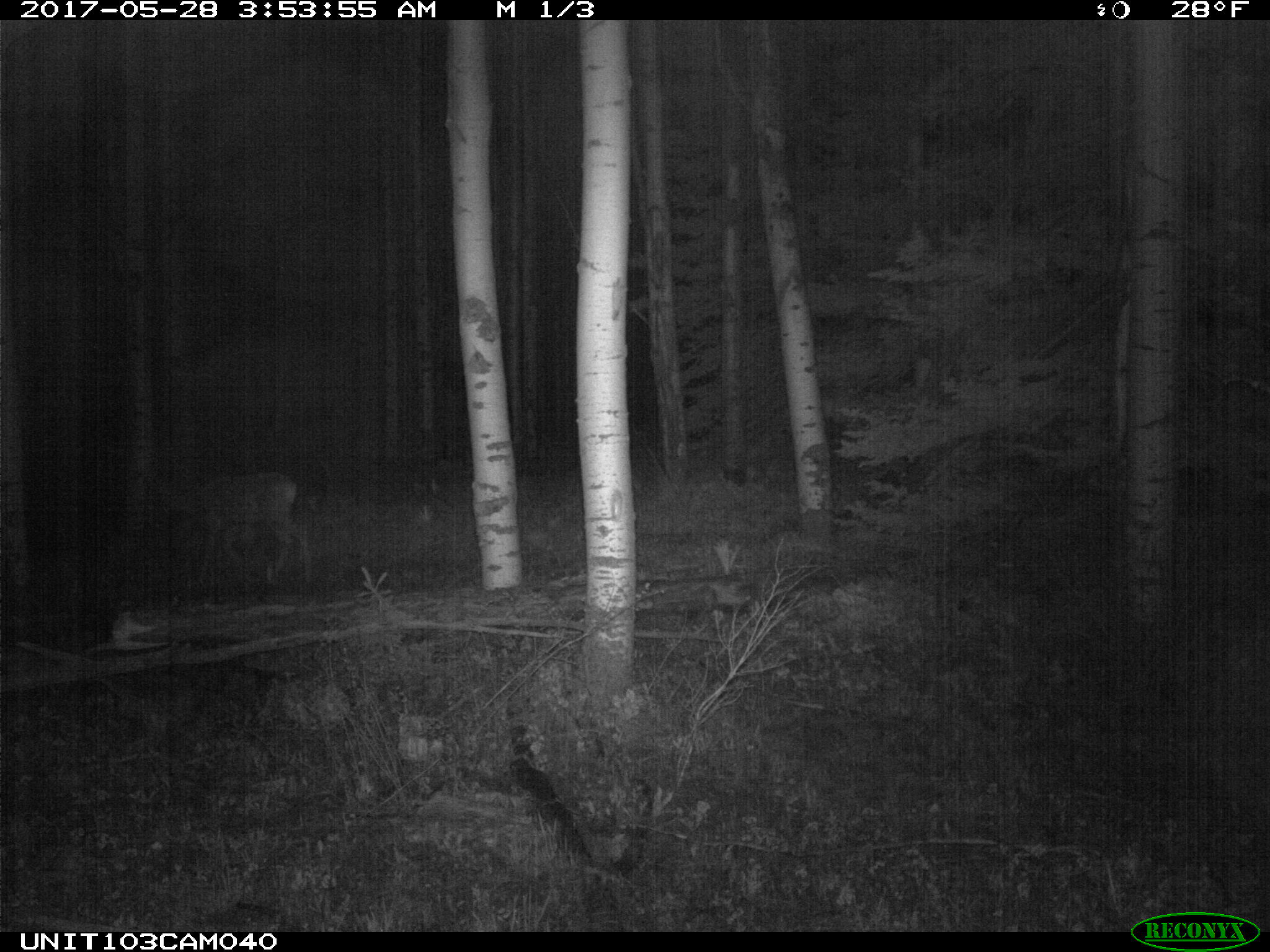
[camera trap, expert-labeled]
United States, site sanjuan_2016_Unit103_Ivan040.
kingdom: Animalia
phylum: Chordata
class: Mammalia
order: Artiodactyla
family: Cervidae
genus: Odocoileus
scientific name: Odocoileus hemionus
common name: mule deer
Odocoileus hemionus (mule deer).